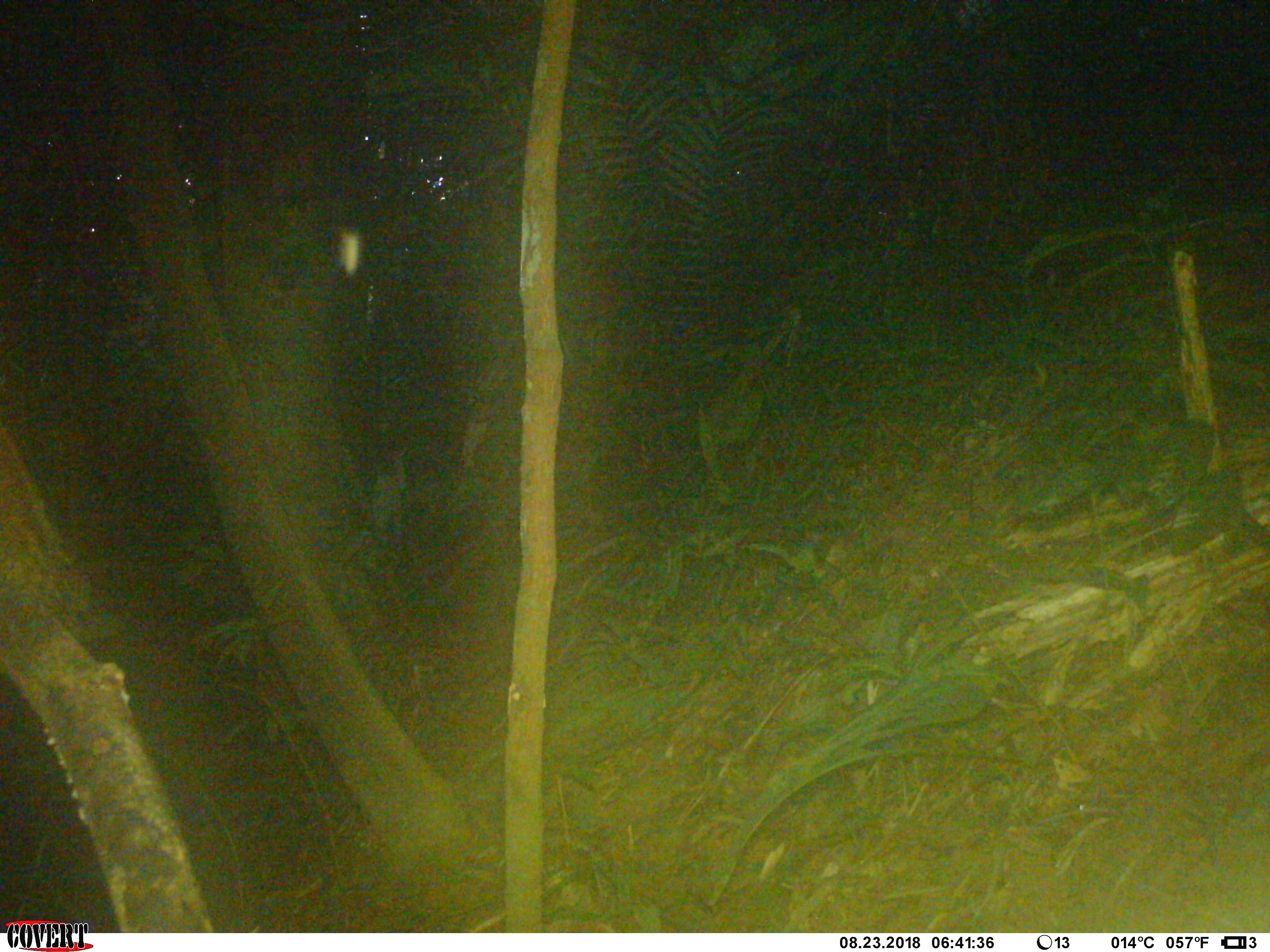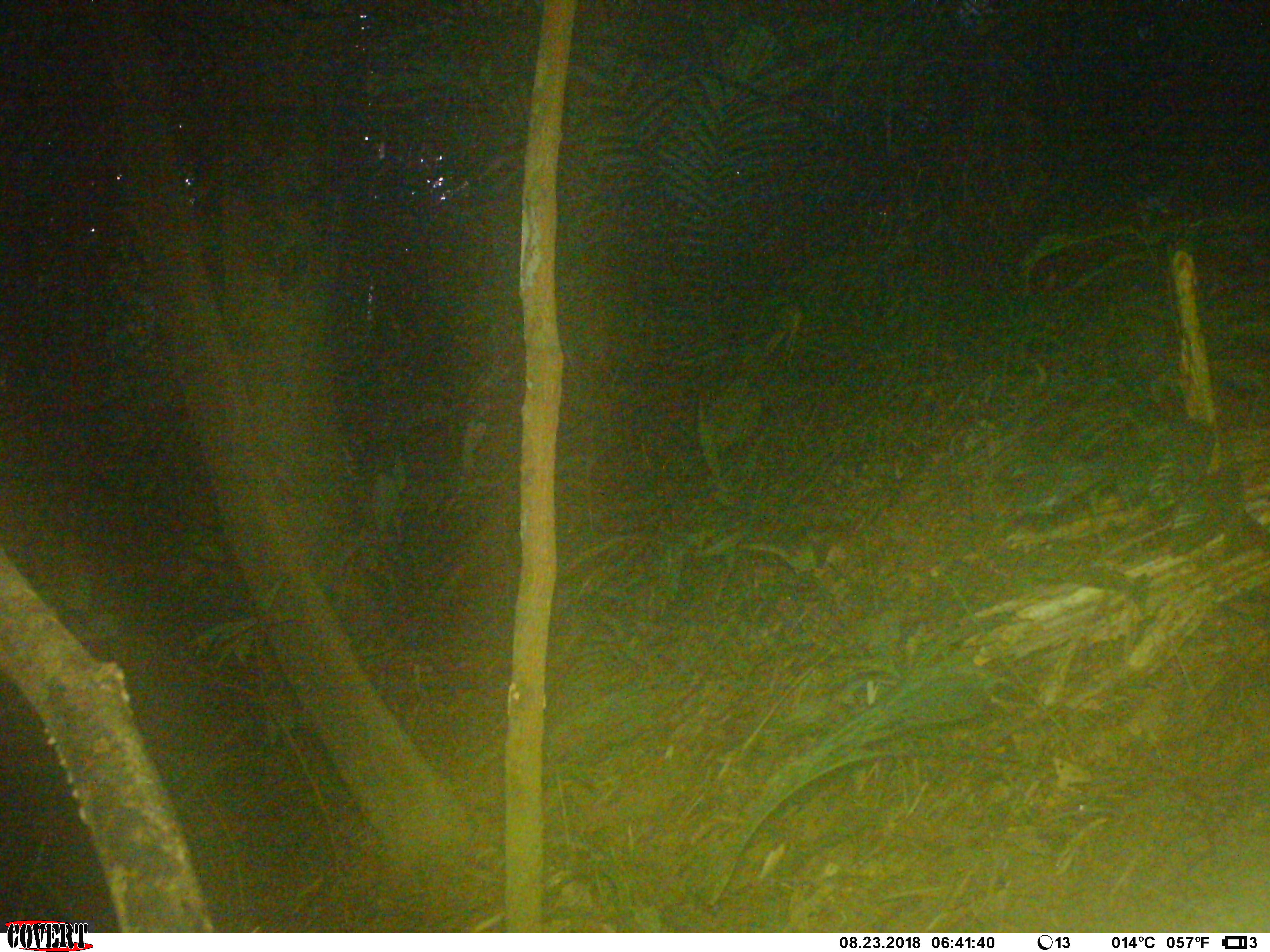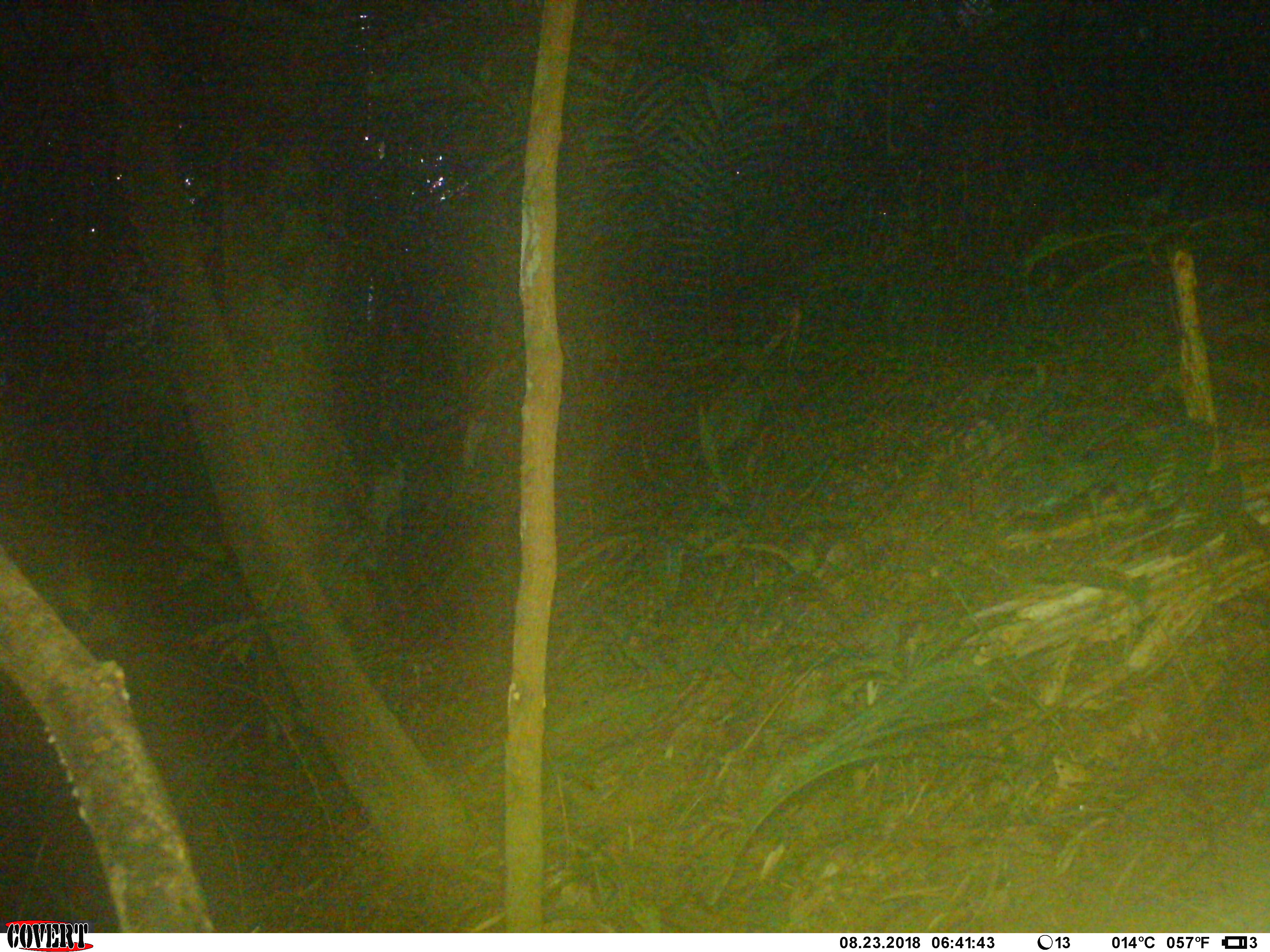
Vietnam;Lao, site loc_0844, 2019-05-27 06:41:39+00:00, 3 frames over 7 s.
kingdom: Animalia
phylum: Chordata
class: Mammalia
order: Rodentia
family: Sciuridae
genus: Sciurus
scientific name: Sciurus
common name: squirrel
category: unidentified squirrel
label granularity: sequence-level